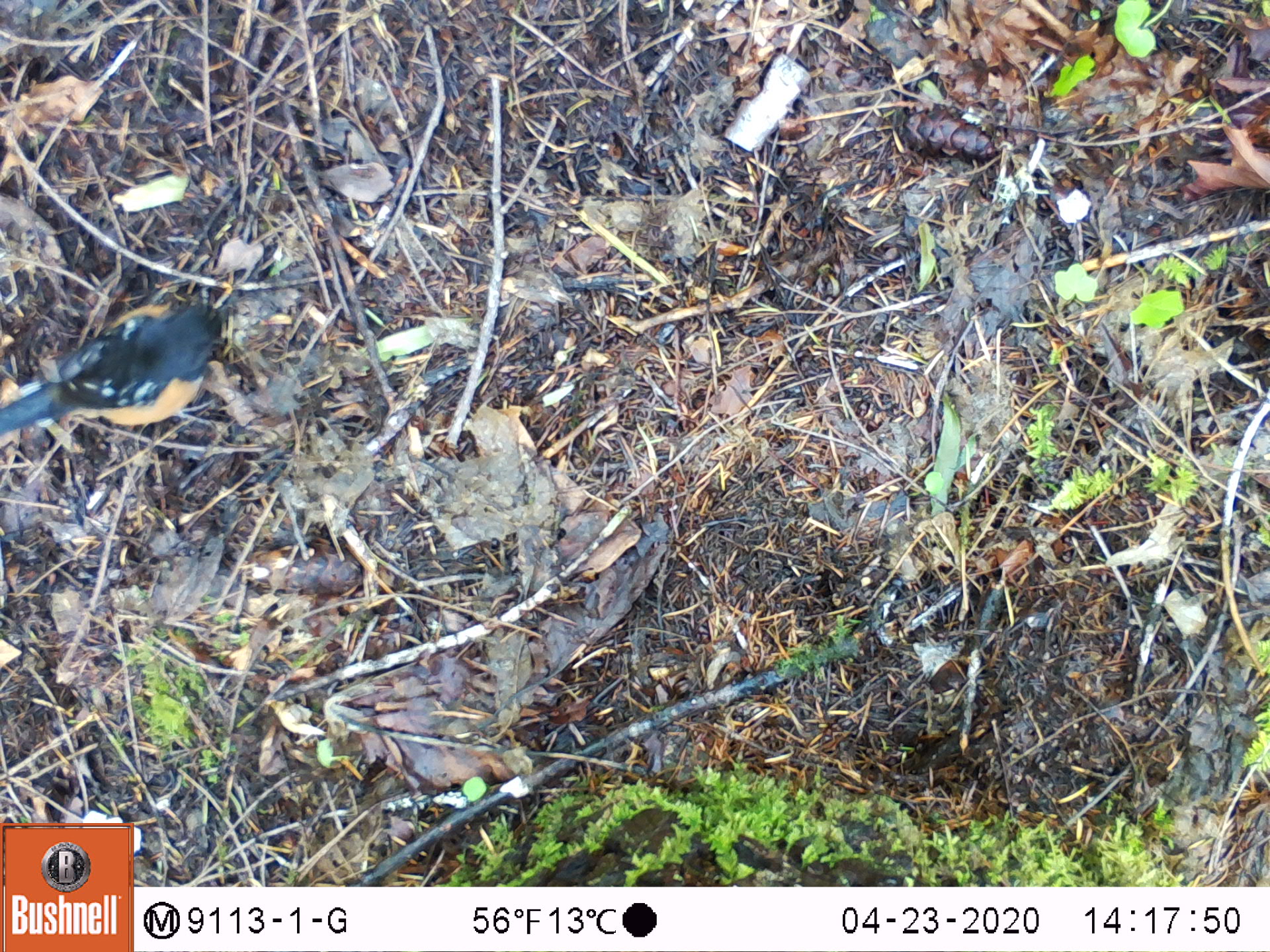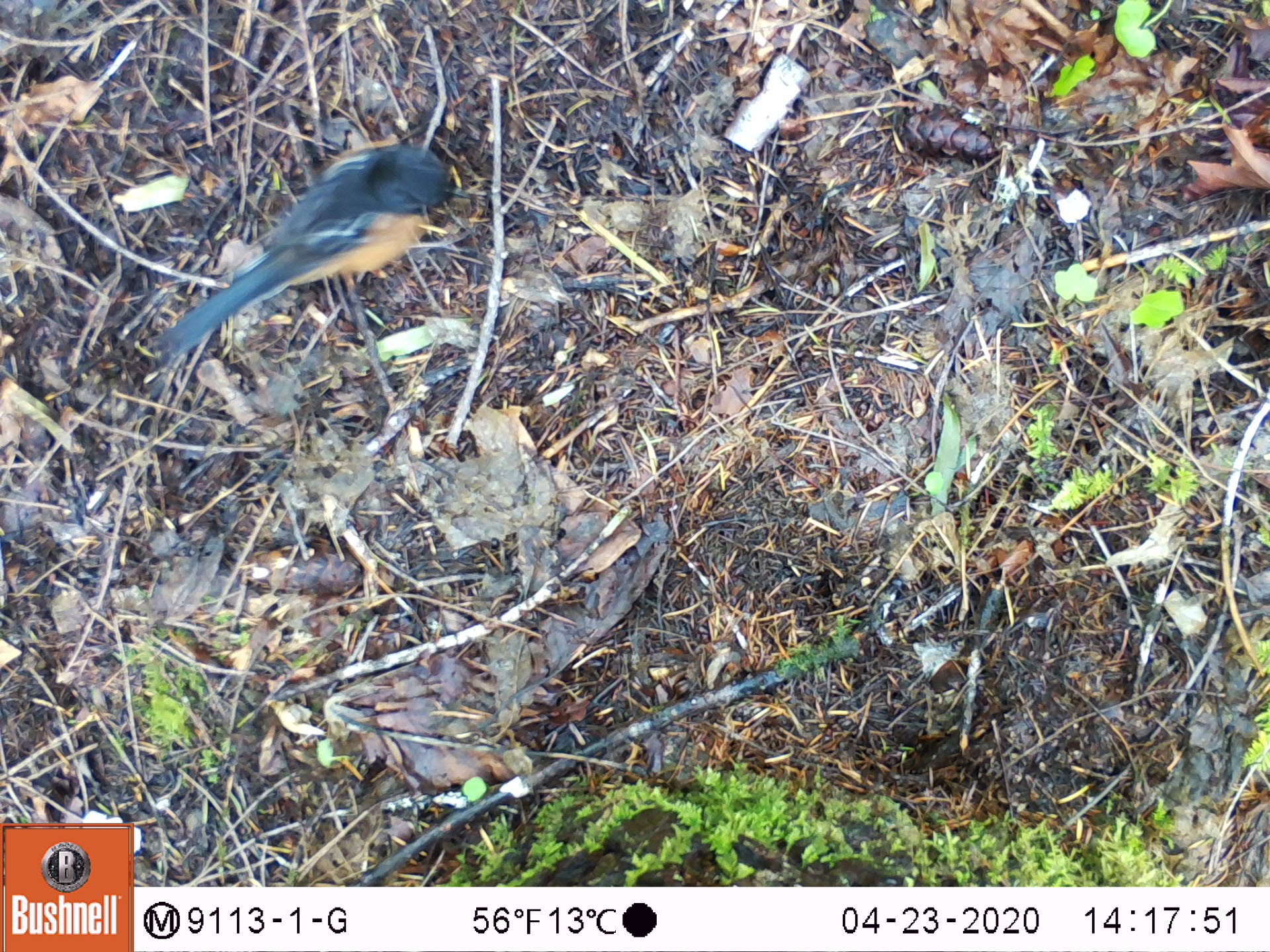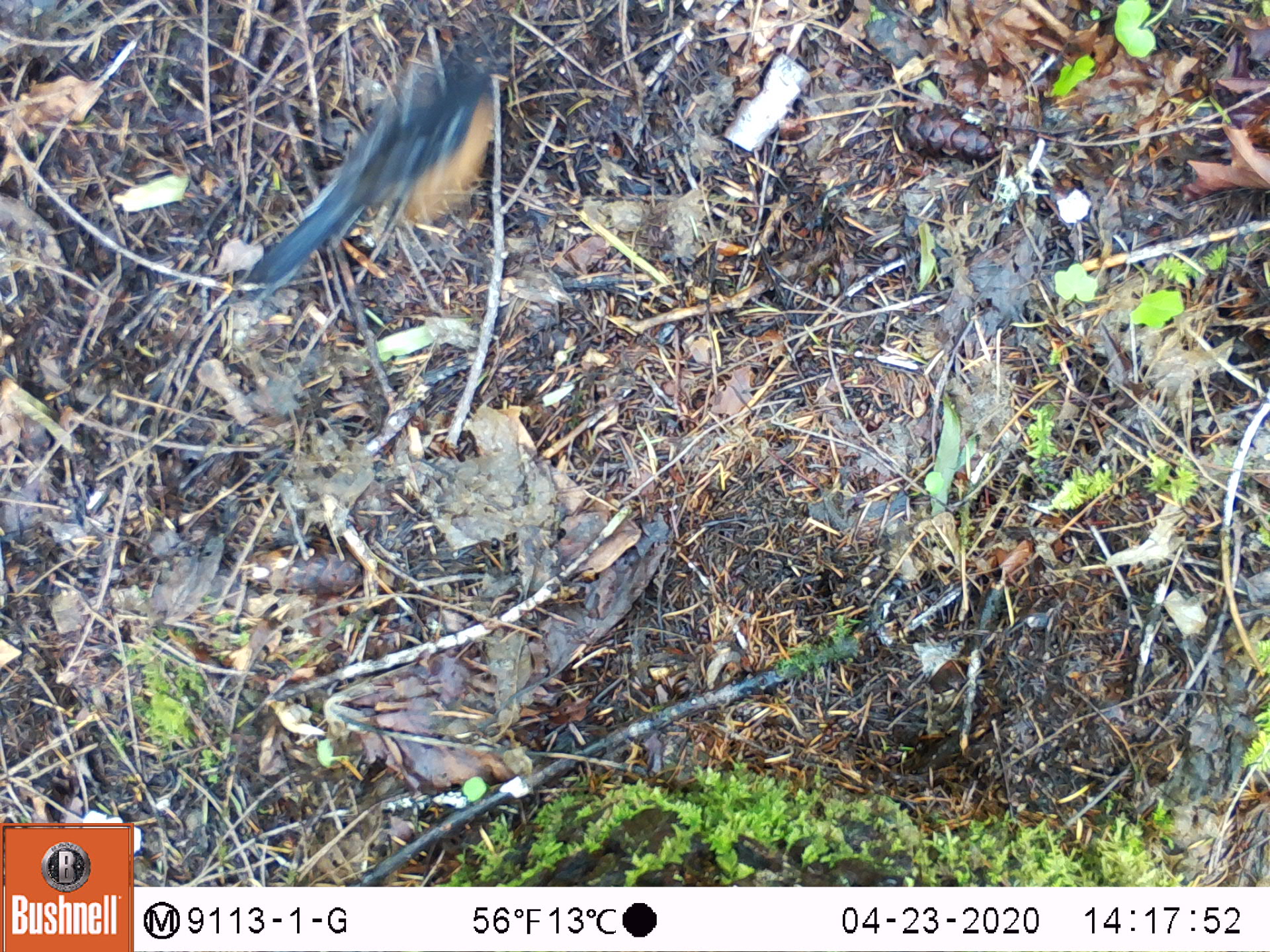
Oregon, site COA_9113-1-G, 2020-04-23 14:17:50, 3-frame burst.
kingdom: Animalia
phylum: Chordata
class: Aves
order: Passeriformes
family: Turdidae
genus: Turdus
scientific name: Turdus migratorius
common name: american robin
American robin (Turdus migratorius).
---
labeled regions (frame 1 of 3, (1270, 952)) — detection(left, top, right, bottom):
american robin: detection(0, 277, 263, 463)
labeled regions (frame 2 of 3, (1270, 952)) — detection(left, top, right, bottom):
american robin: detection(132, 127, 502, 378)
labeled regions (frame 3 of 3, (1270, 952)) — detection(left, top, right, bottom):
american robin: detection(218, 18, 540, 316)